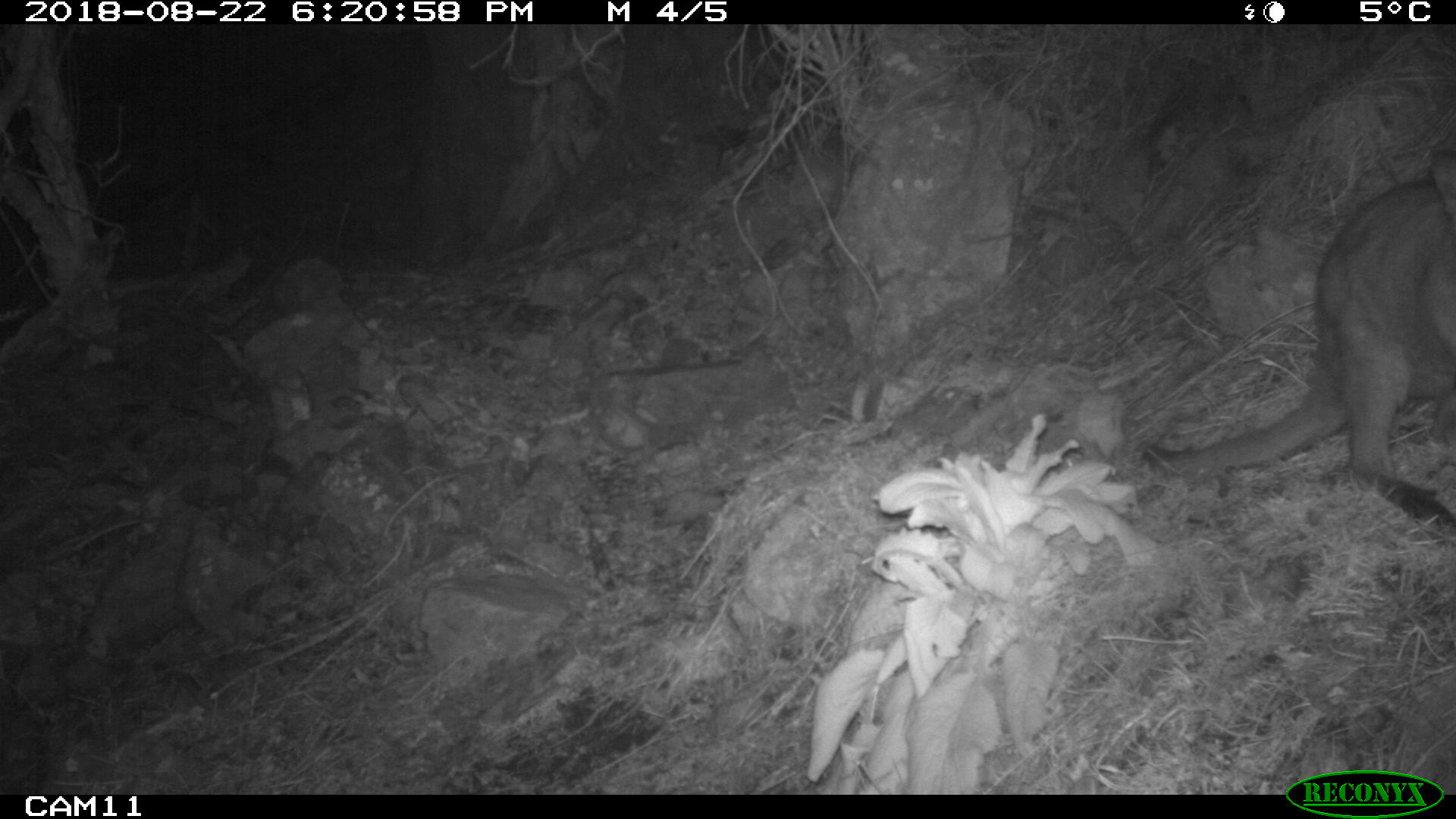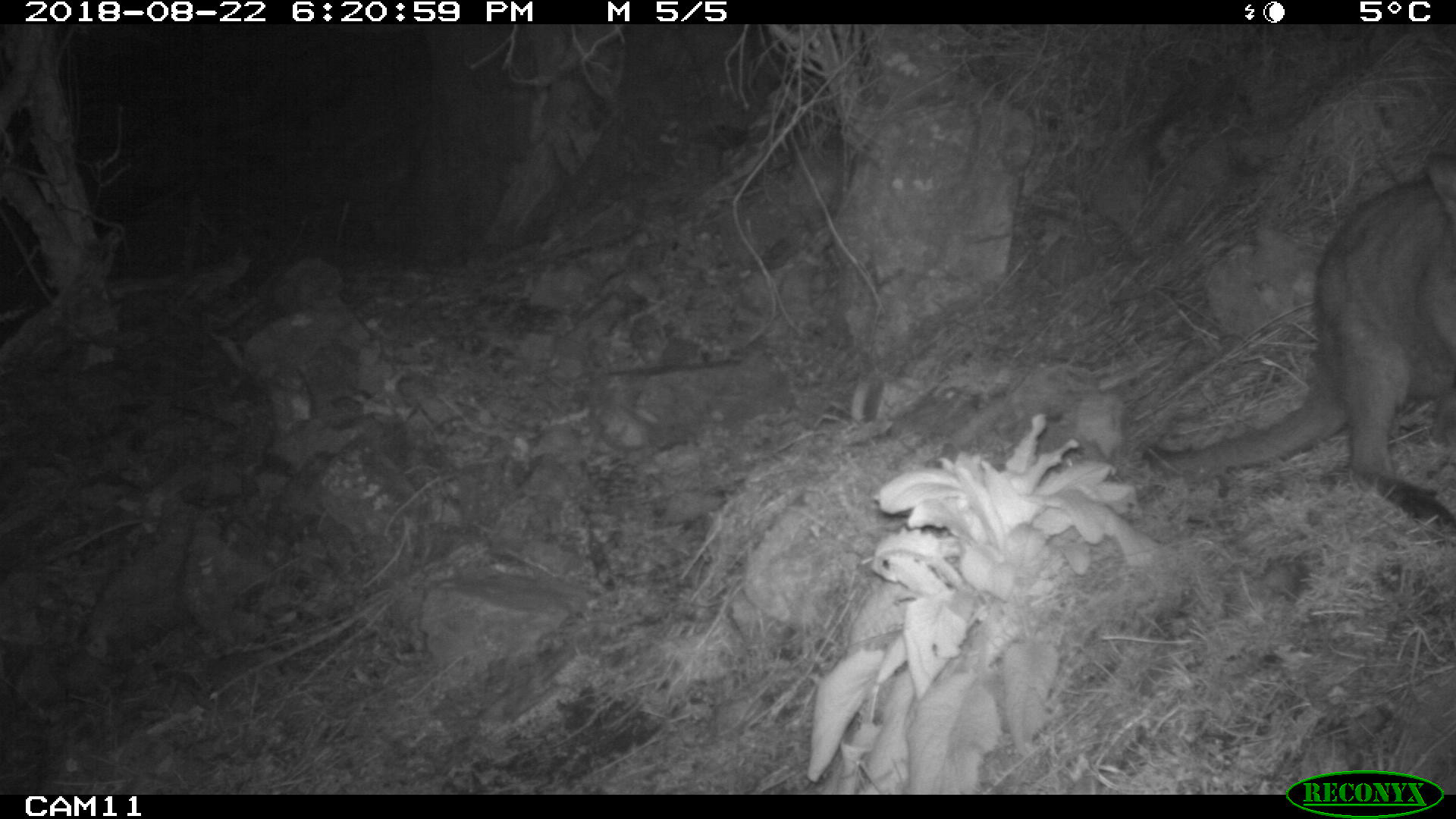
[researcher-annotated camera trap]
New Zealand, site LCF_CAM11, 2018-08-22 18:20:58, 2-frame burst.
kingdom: Animalia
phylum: Chordata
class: Mammalia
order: Diprotodontia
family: Macropodidae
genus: Notamacropus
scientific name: Notamacropus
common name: wallaby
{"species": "wallaby (Notamacropus)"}